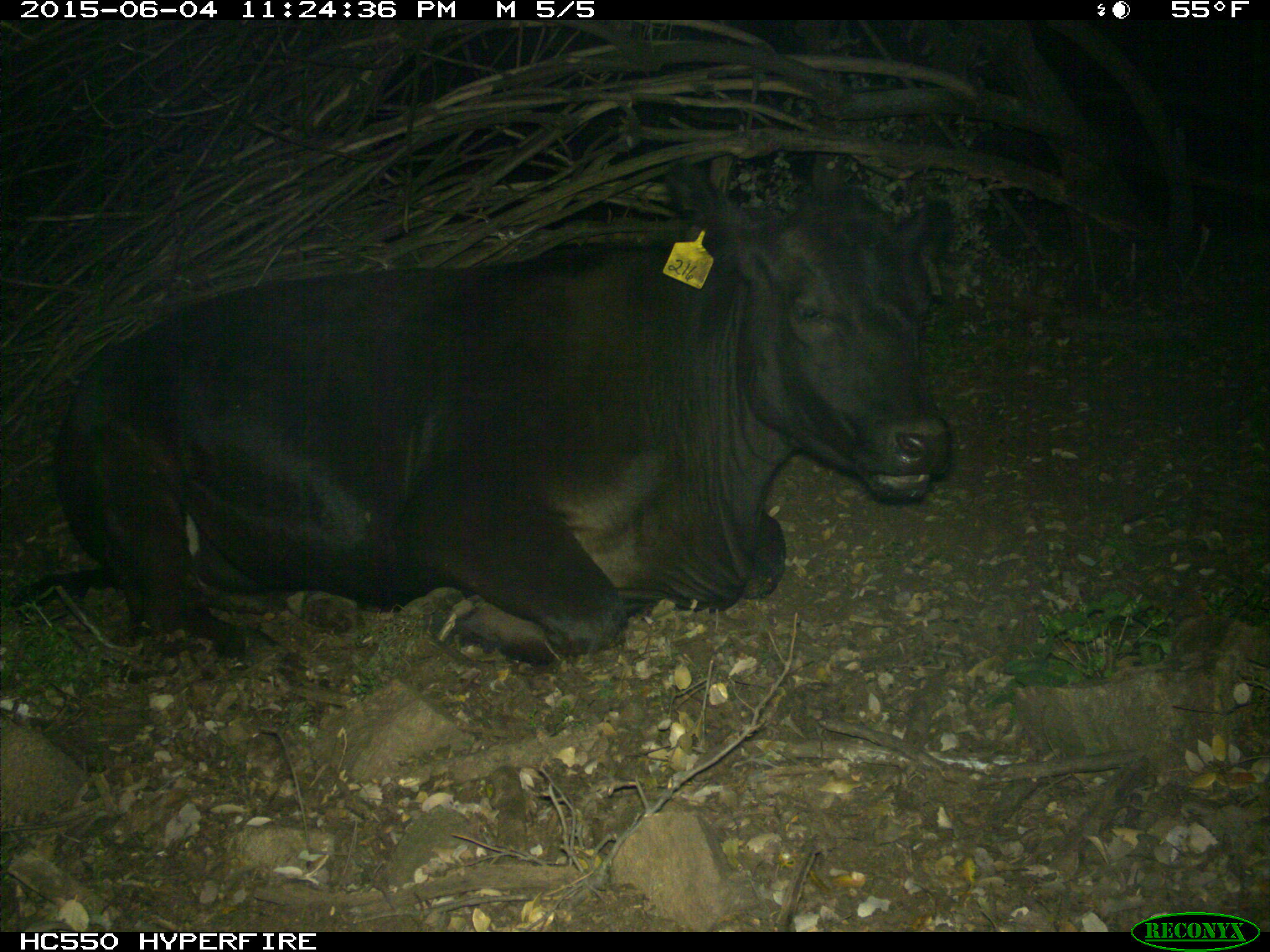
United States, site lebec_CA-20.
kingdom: Animalia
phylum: Chordata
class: Mammalia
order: Artiodactyla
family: Bovidae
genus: Bos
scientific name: Bos taurus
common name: domestic cow